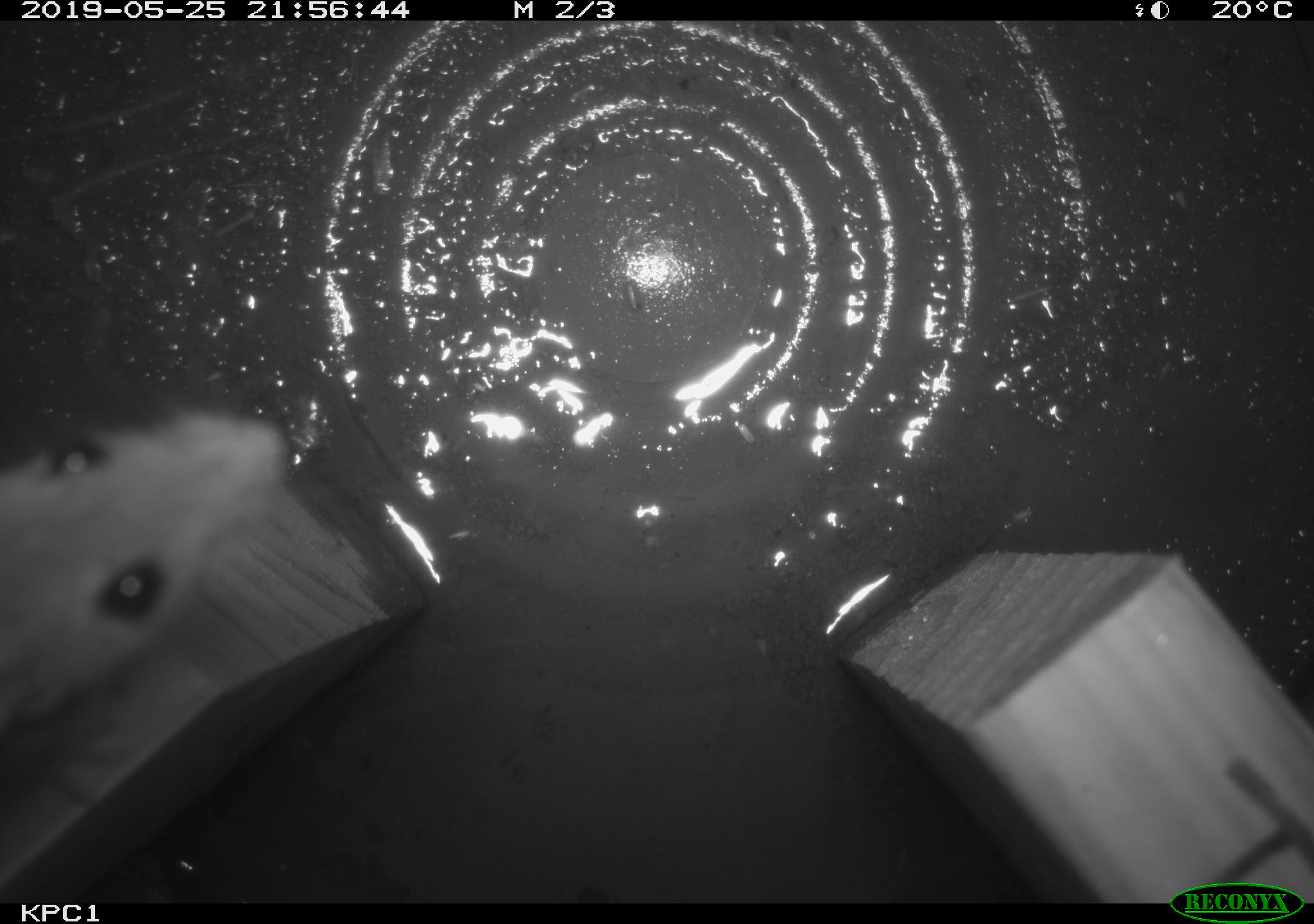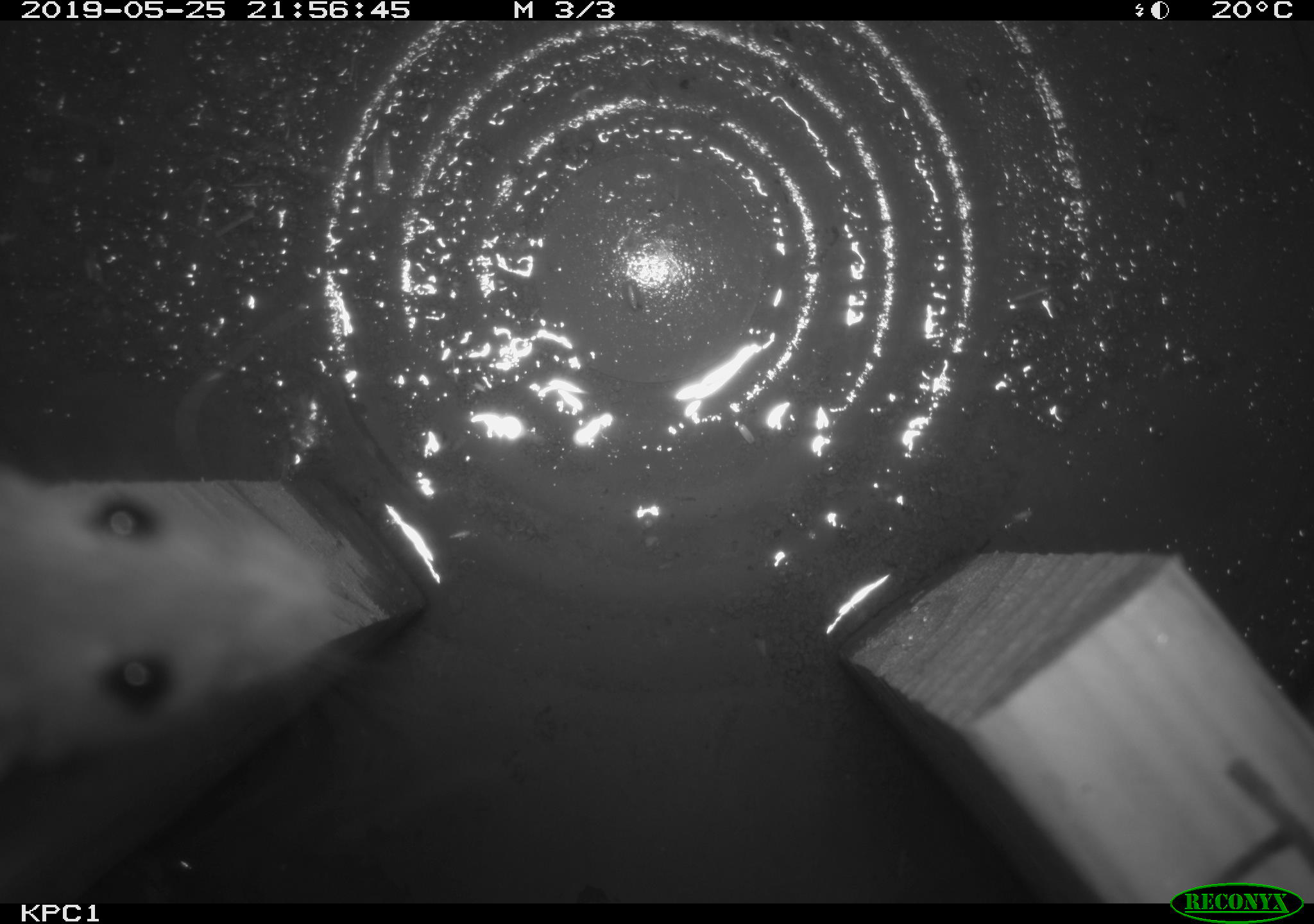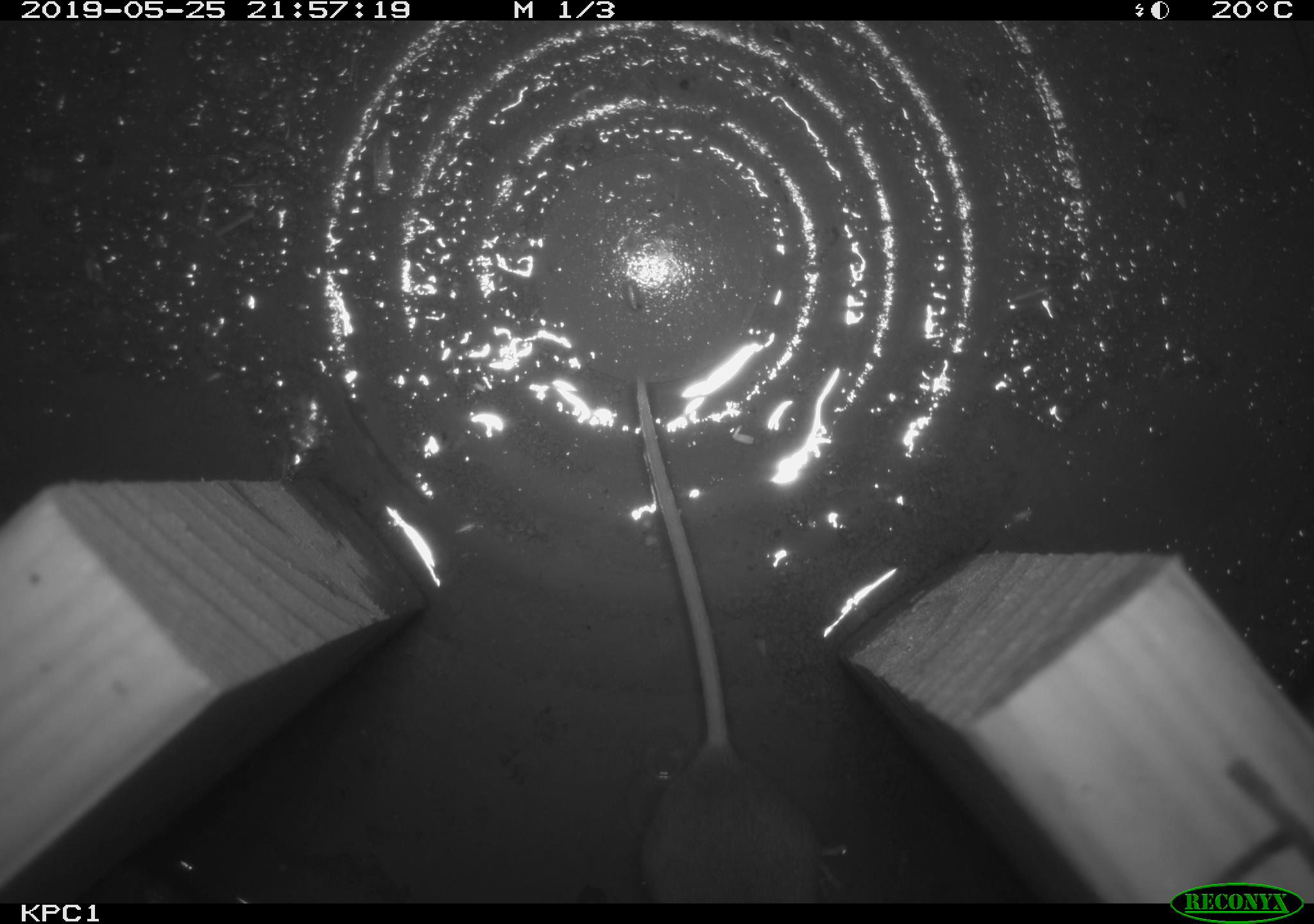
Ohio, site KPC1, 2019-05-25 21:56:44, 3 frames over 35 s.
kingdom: Animalia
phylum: Chordata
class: Mammalia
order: Rodentia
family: Cricetidae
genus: Peromyscus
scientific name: Peromyscus leucopus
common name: white-footed mouse